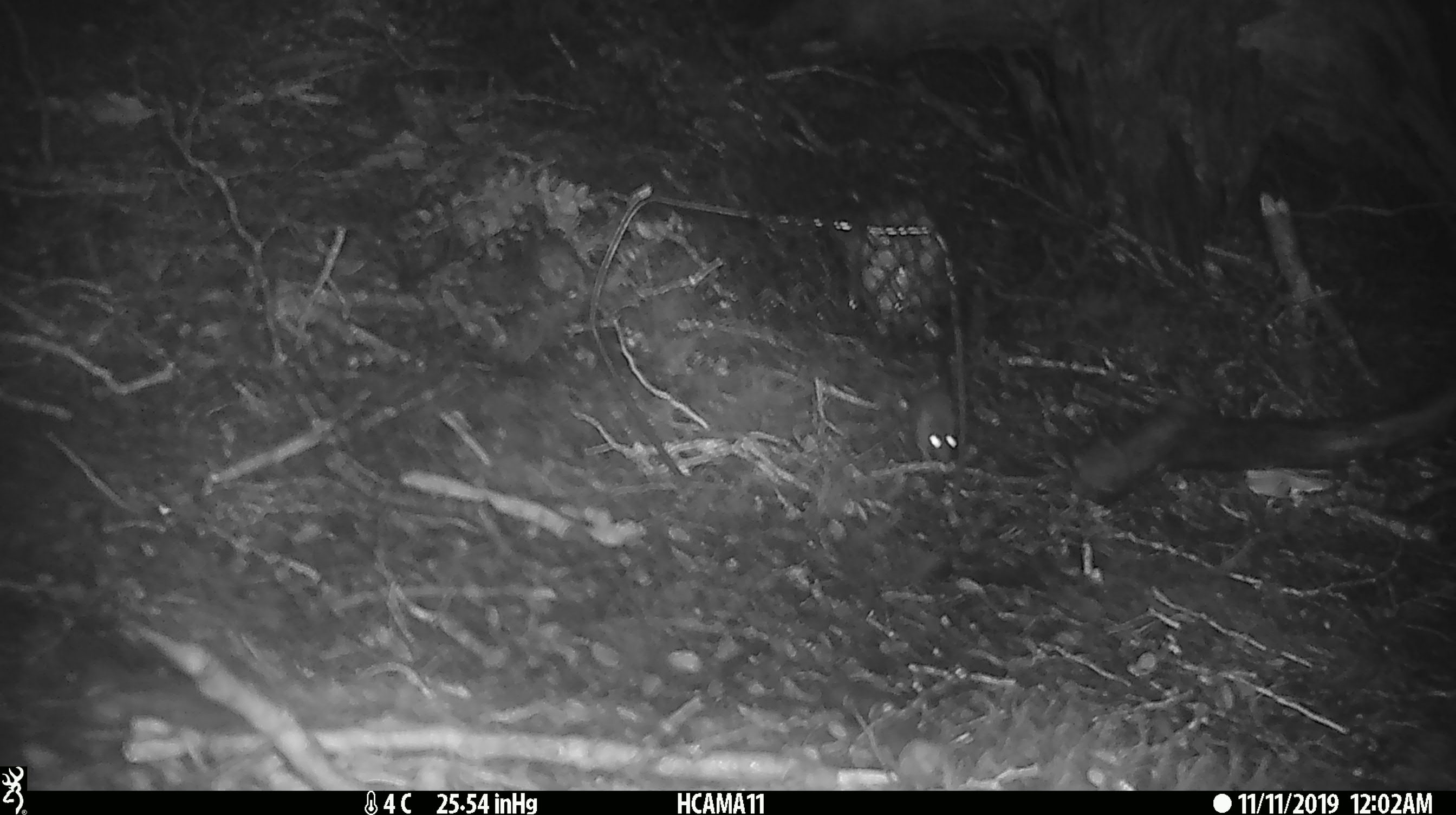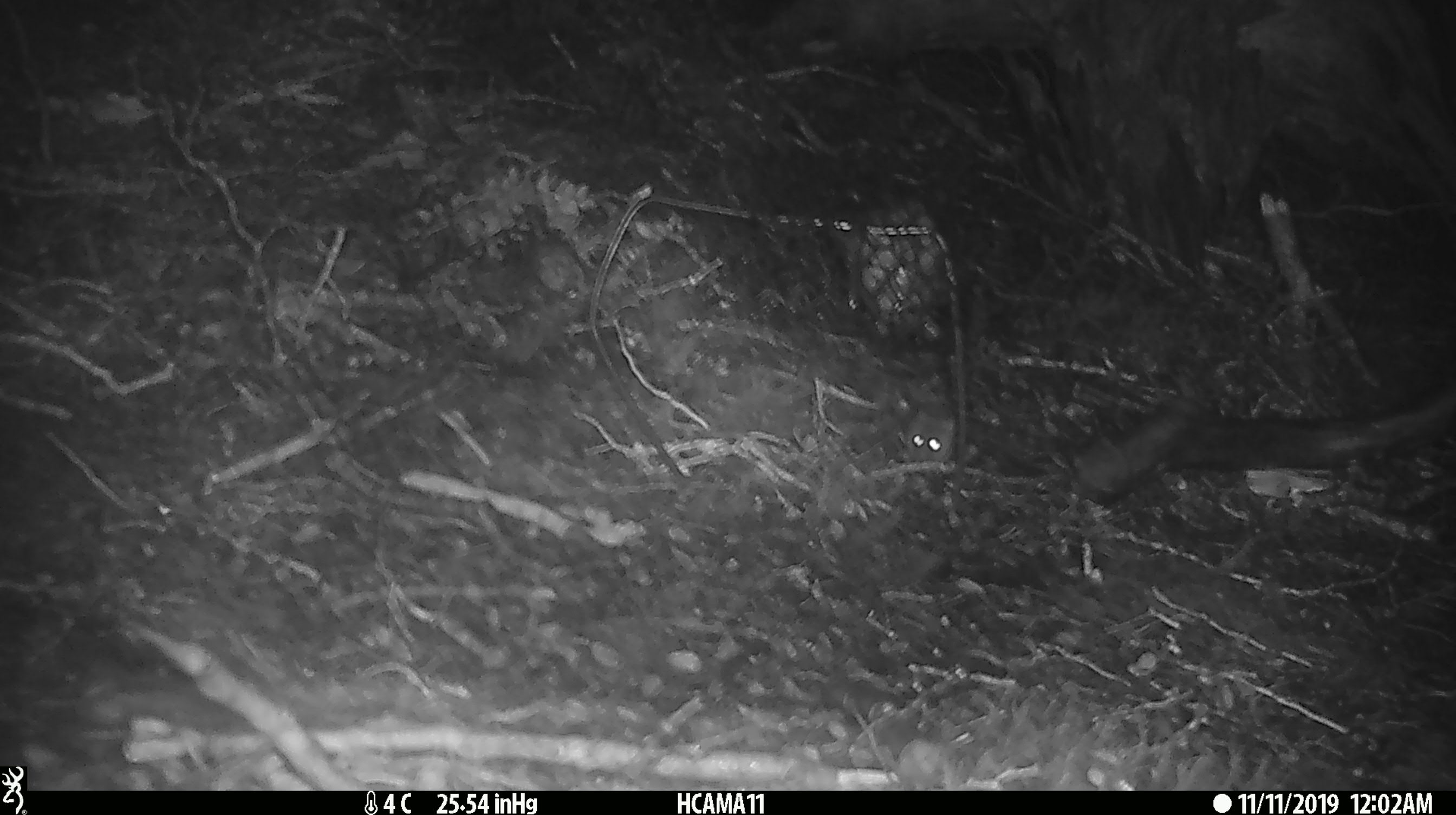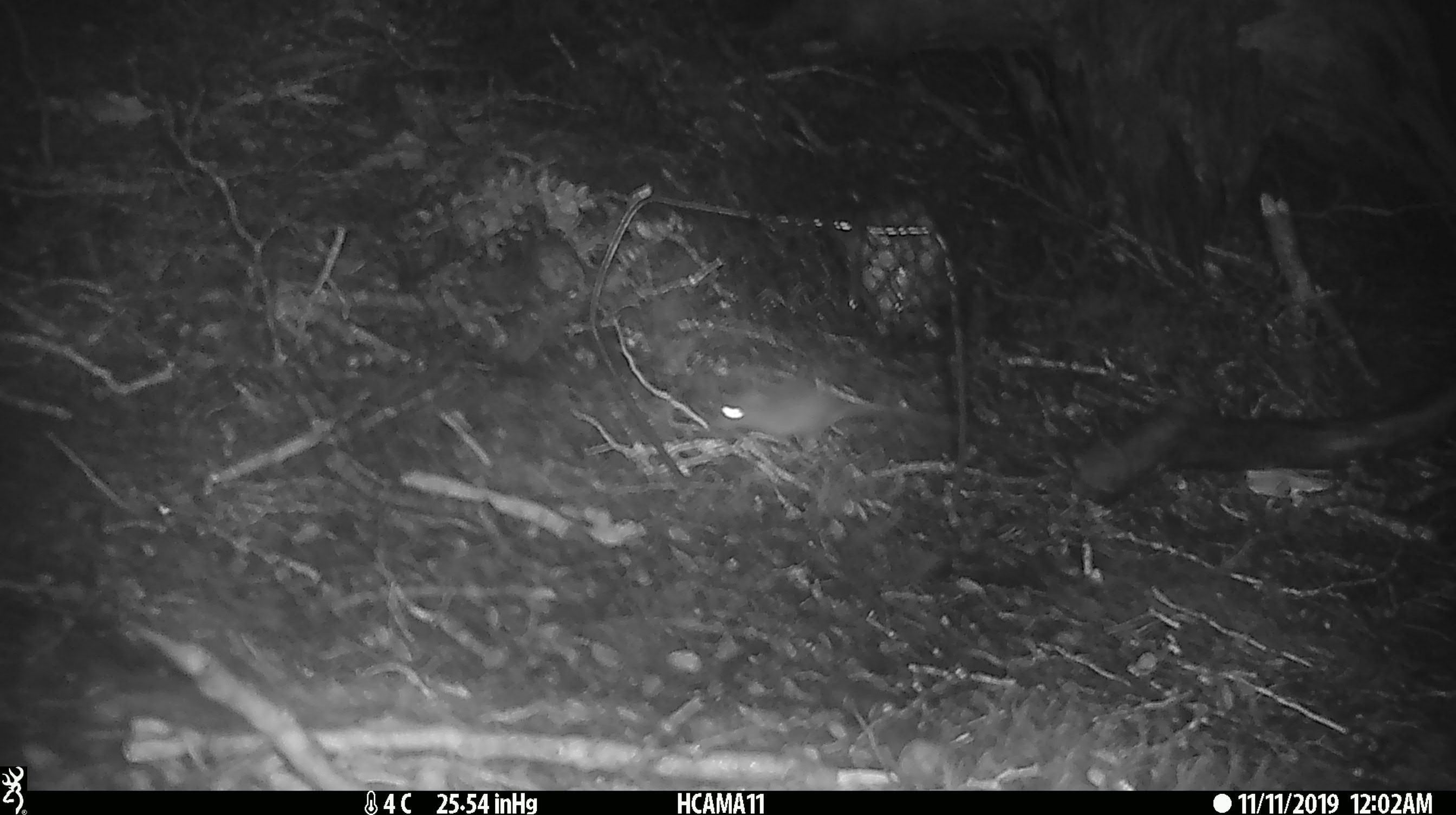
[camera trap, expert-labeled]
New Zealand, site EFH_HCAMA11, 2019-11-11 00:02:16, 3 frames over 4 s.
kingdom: Animalia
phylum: Chordata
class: Mammalia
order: Rodentia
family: Muridae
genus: Mus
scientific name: Mus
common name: mouse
Mouse (Mus).